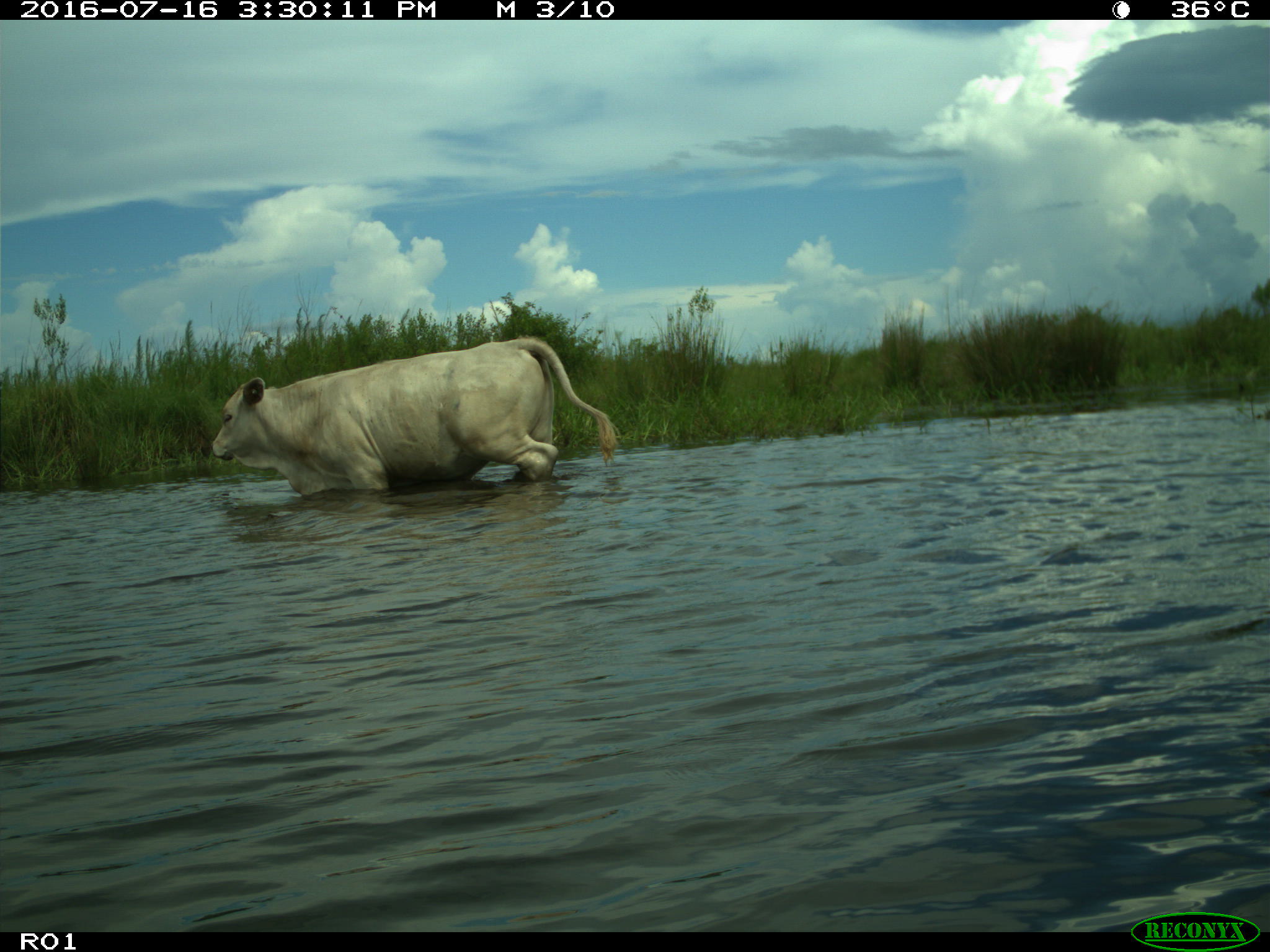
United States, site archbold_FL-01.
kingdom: Animalia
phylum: Chordata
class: Mammalia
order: Artiodactyla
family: Bovidae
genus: Bos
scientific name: Bos taurus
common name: domestic cow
Bos taurus (domestic cow).